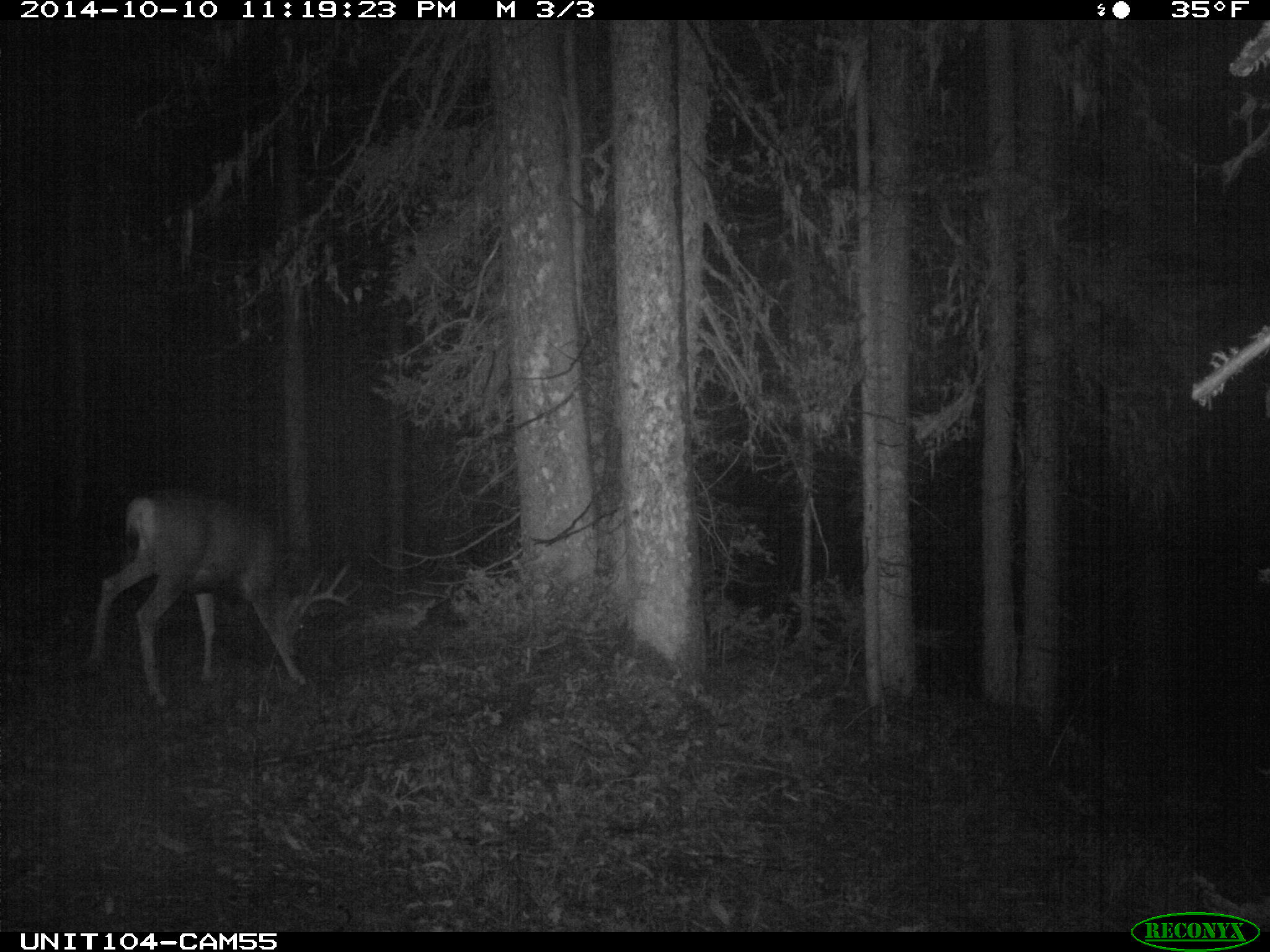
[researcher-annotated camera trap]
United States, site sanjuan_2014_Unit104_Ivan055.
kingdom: Animalia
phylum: Chordata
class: Mammalia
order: Artiodactyla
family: Cervidae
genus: Odocoileus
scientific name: Odocoileus hemionus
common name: mule deer